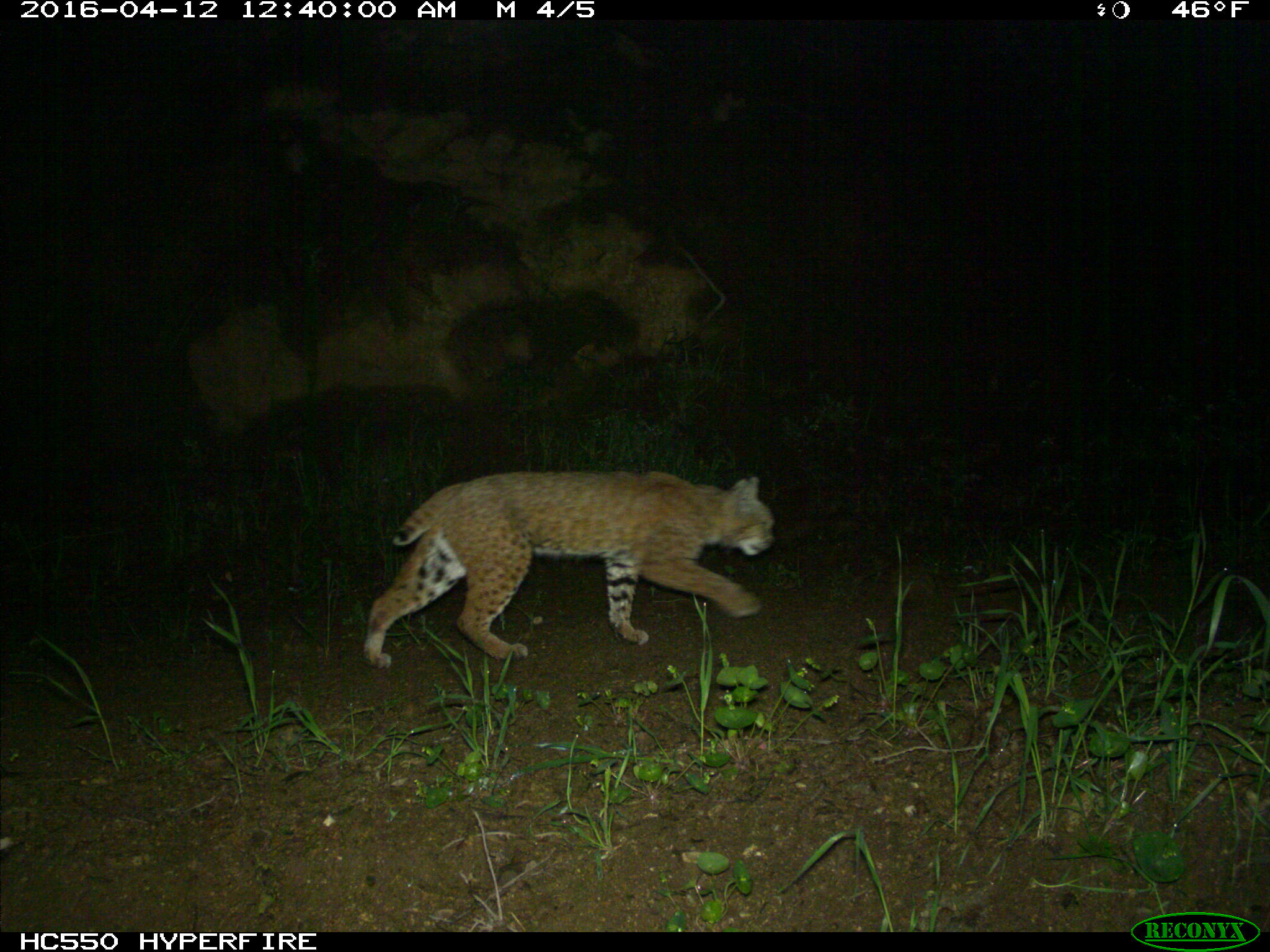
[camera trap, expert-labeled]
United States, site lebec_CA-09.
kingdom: Animalia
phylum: Chordata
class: Mammalia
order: Carnivora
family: Felidae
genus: Lynx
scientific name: Lynx rufus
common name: bobcat